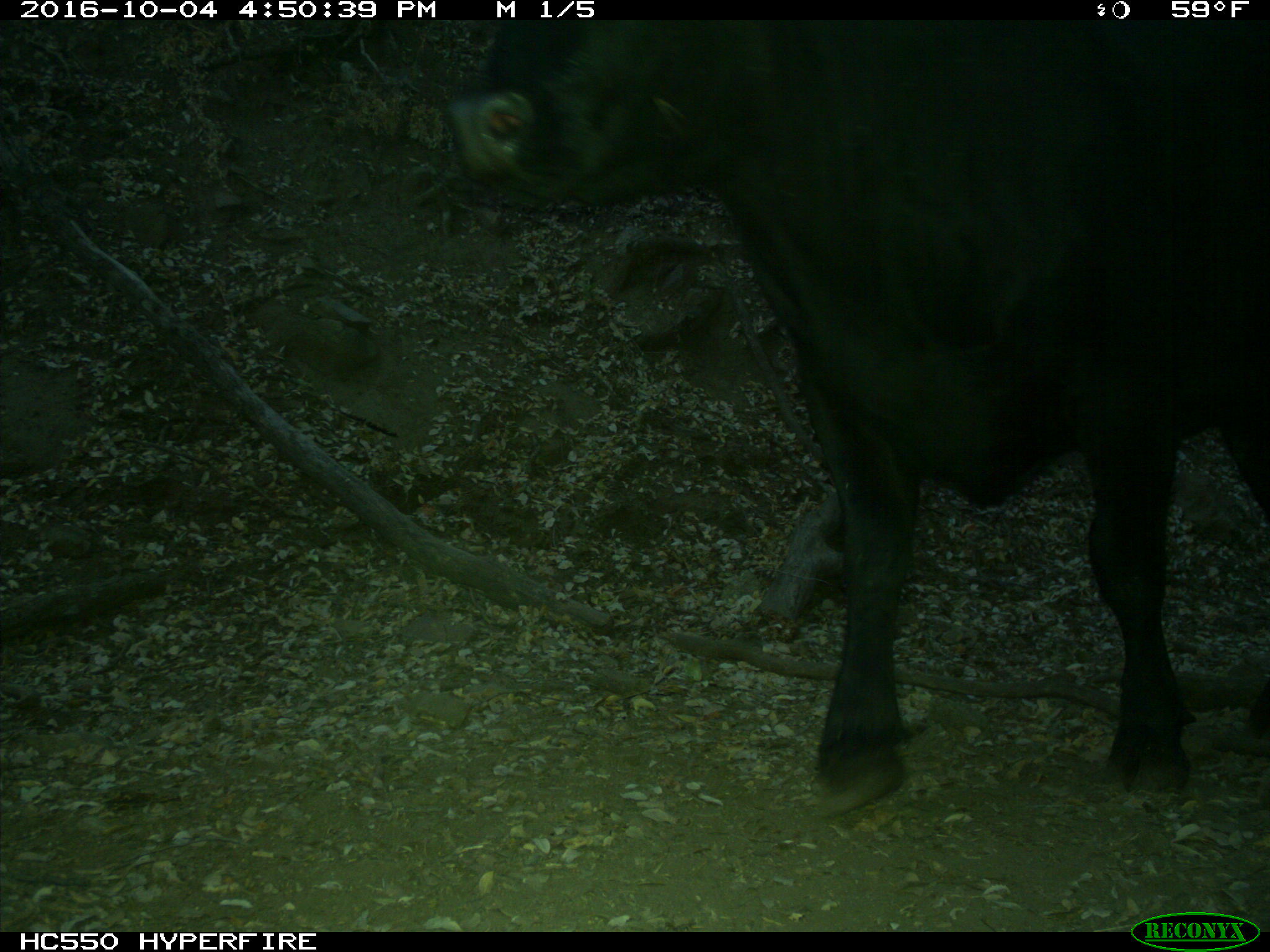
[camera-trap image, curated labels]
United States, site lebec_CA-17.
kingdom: Animalia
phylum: Chordata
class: Mammalia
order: Artiodactyla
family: Bovidae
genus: Bos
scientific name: Bos taurus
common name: domestic cow